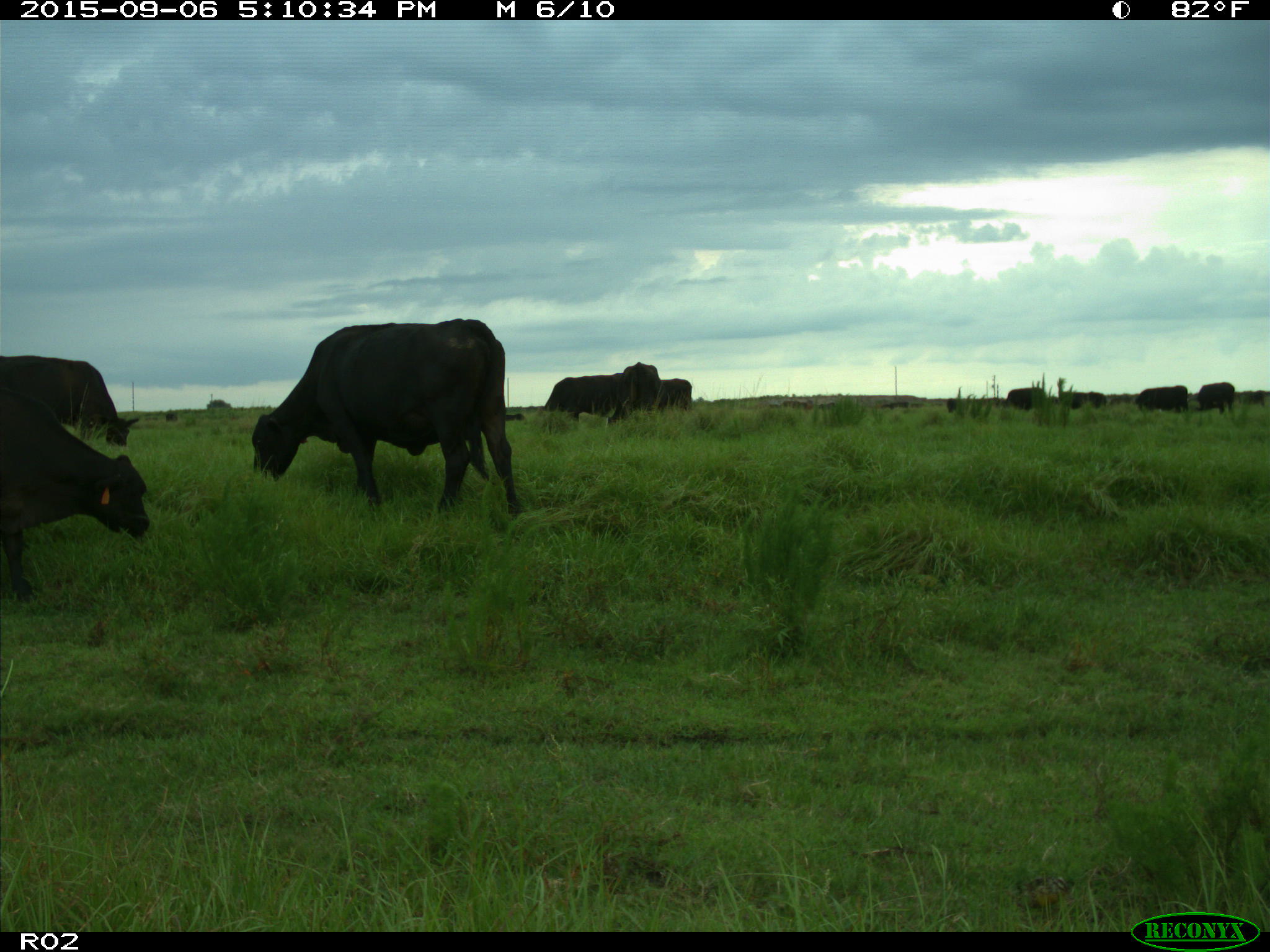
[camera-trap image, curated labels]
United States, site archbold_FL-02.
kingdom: Animalia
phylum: Chordata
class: Mammalia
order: Artiodactyla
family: Bovidae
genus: Bos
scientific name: Bos taurus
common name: domestic cow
Bos taurus (domestic cow).